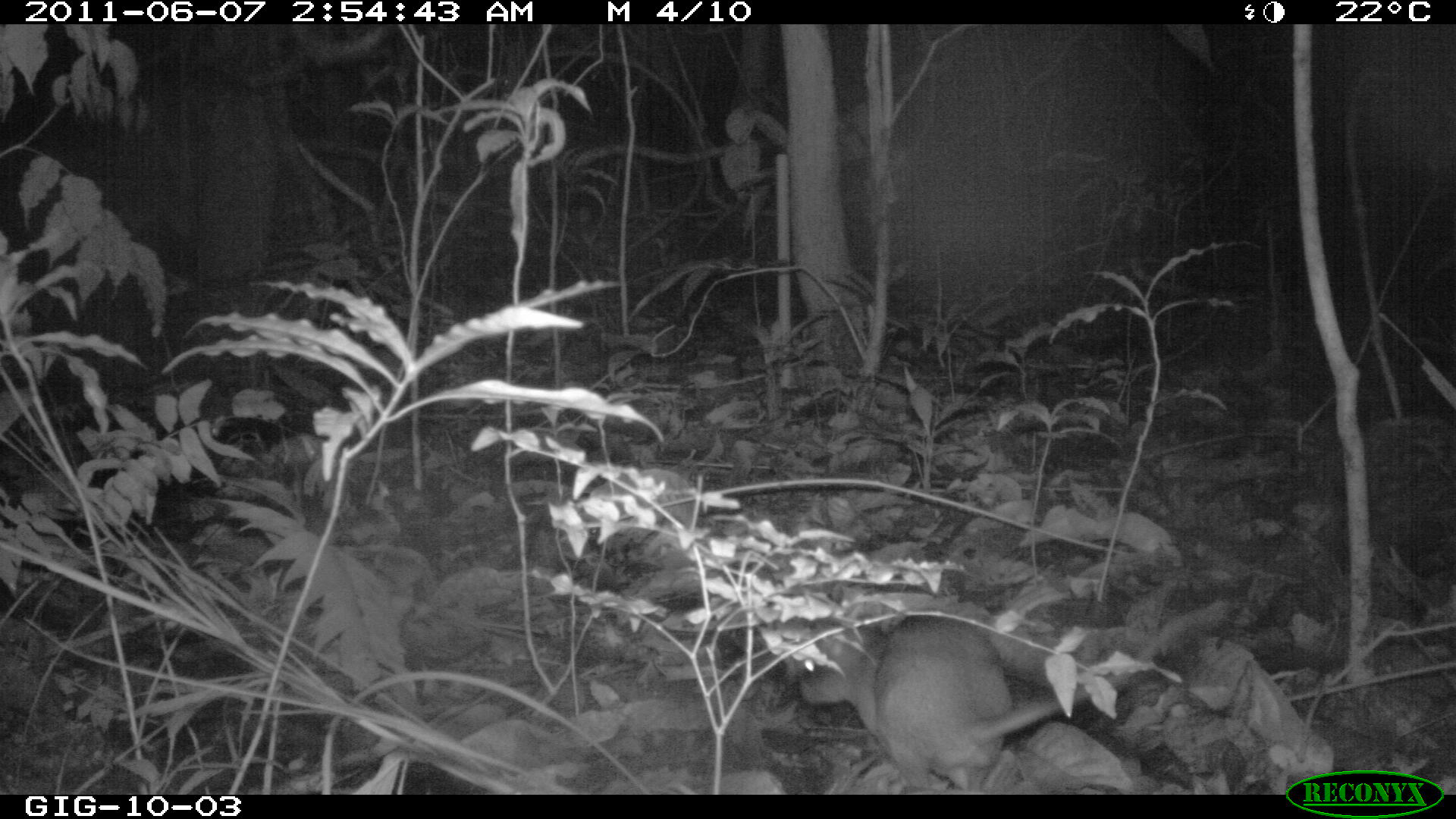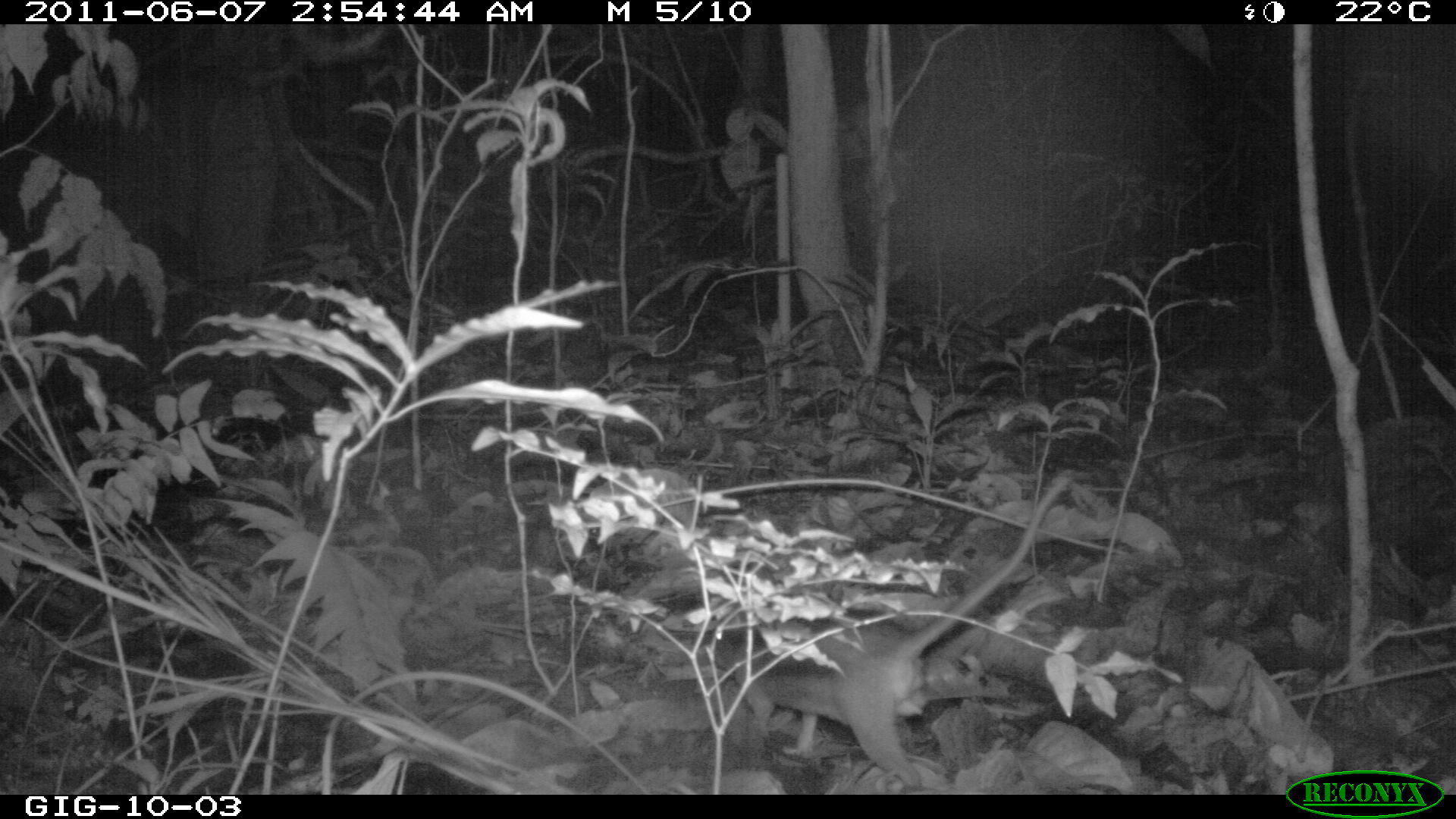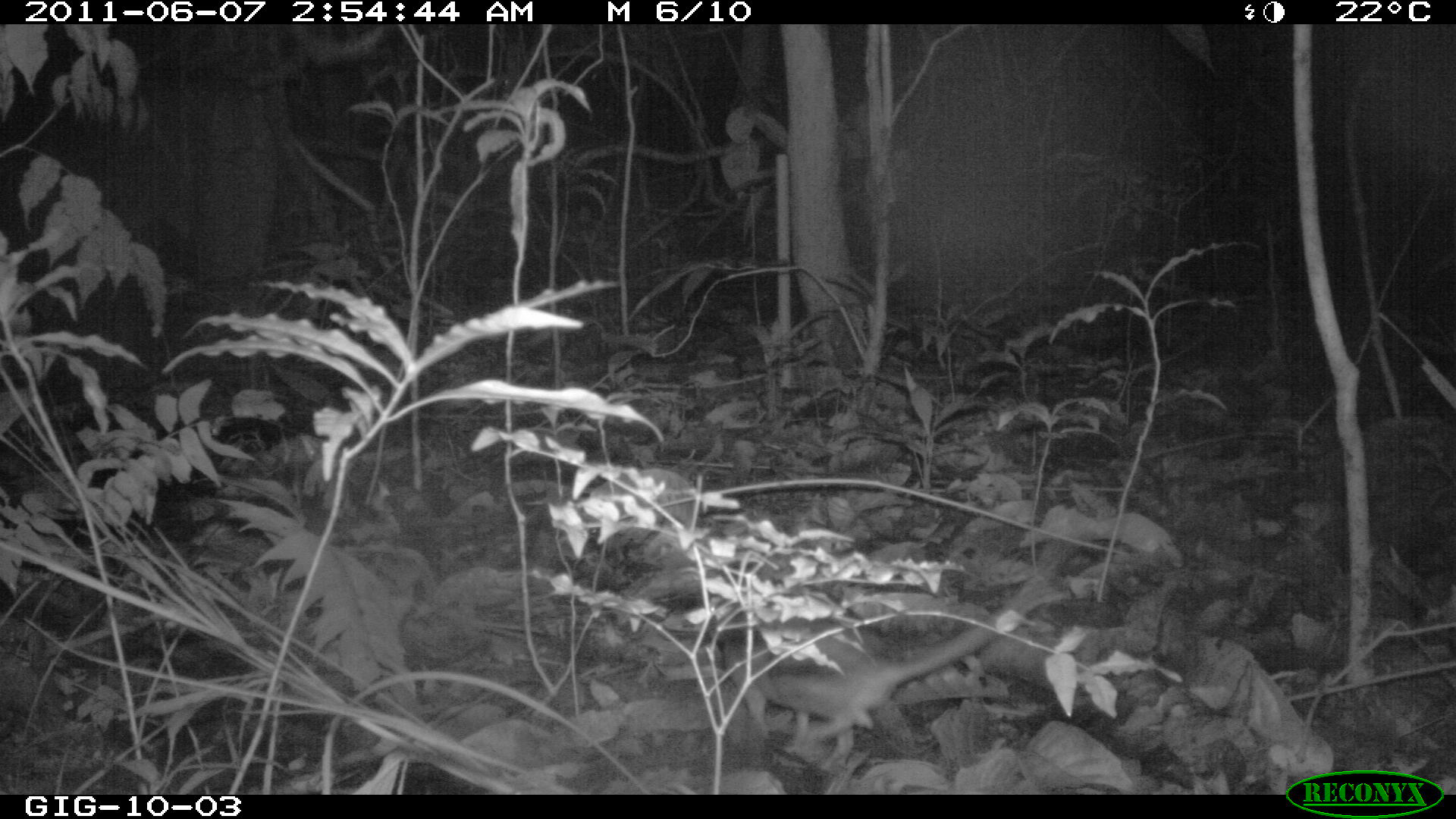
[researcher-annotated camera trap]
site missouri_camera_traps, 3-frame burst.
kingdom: Animalia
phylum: Chordata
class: Mammalia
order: Rodentia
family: Muridae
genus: Rattus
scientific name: Rattus praetor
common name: spiny rat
Spiny rat (Rattus praetor). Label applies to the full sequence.